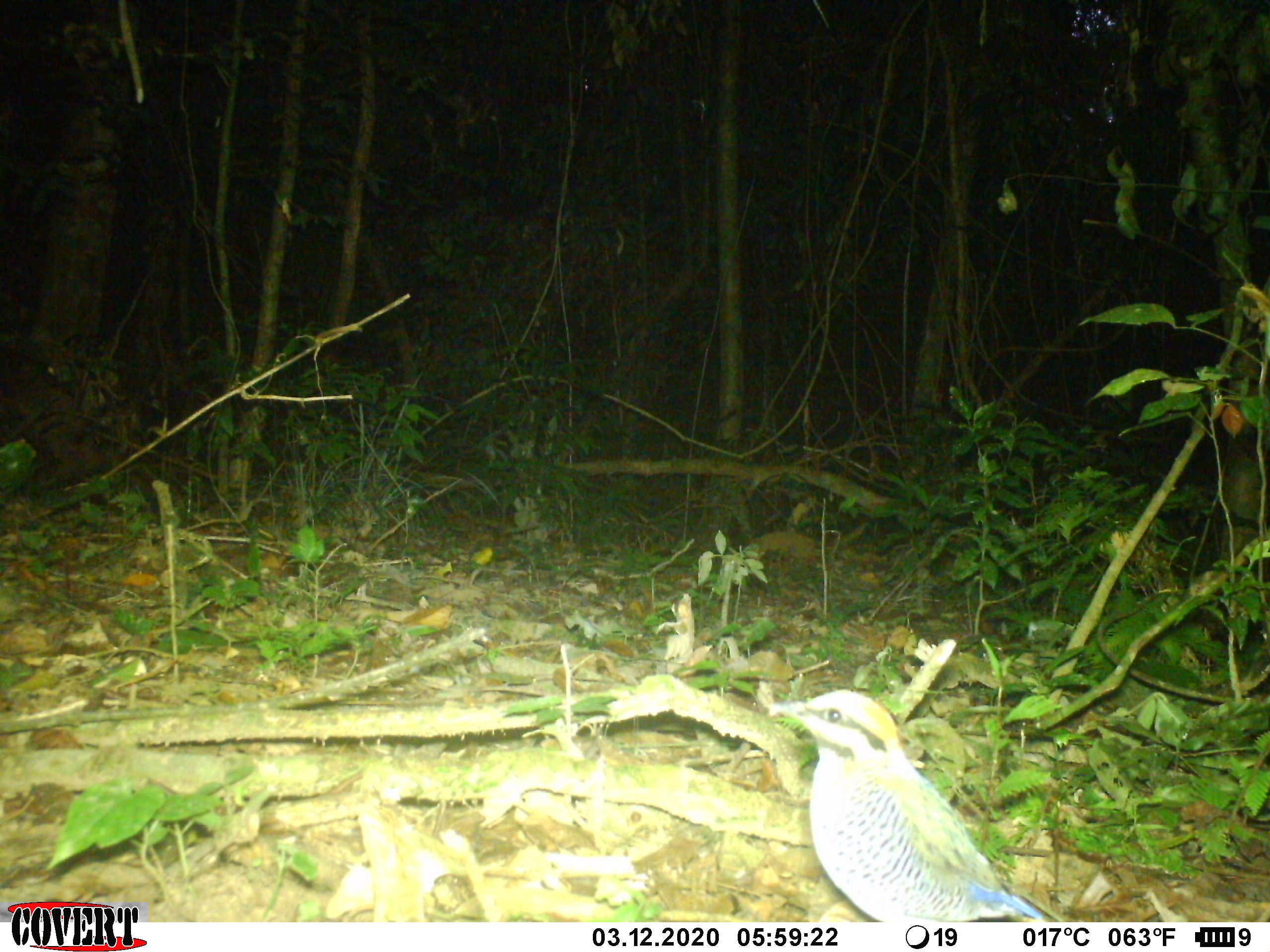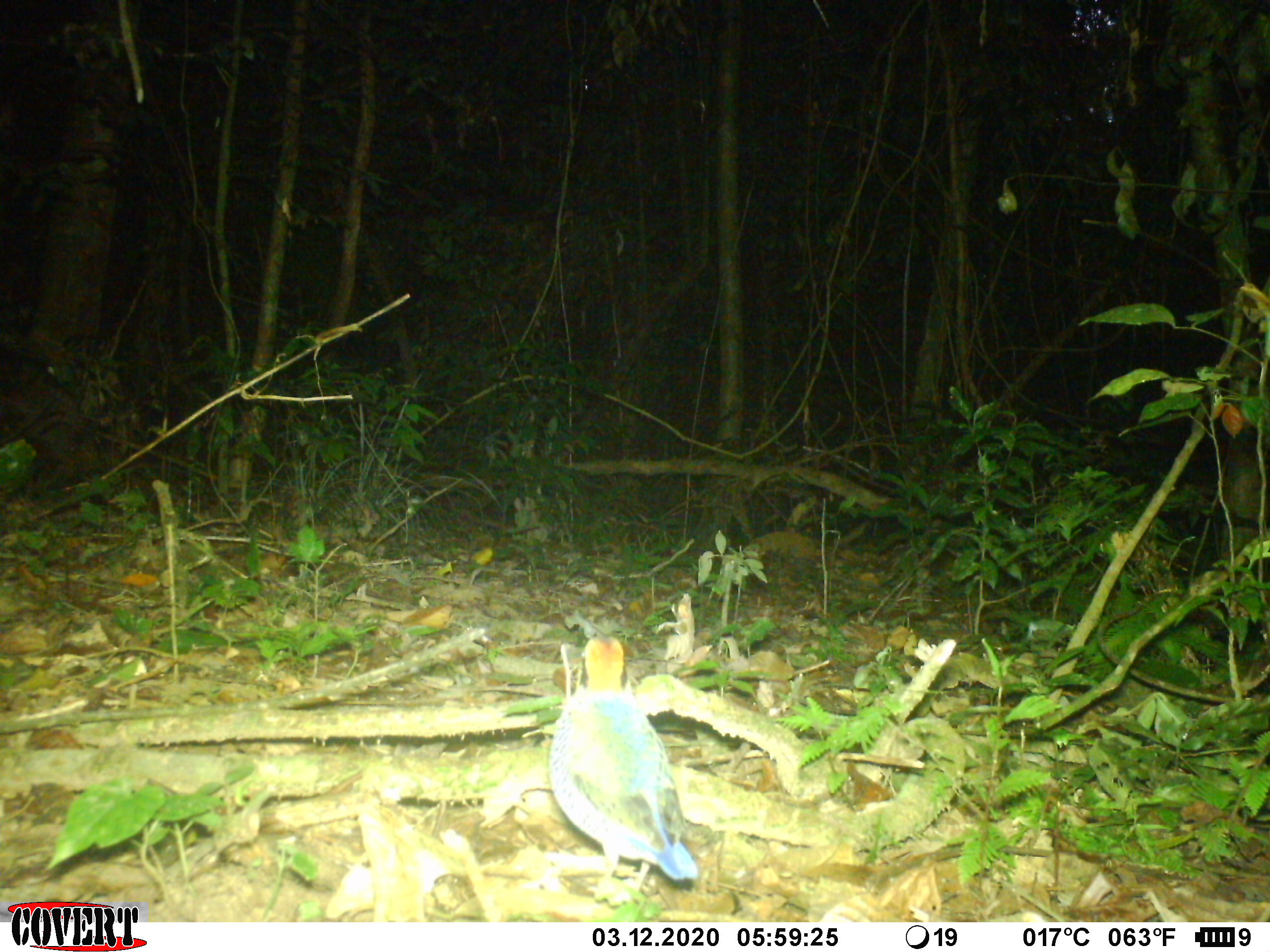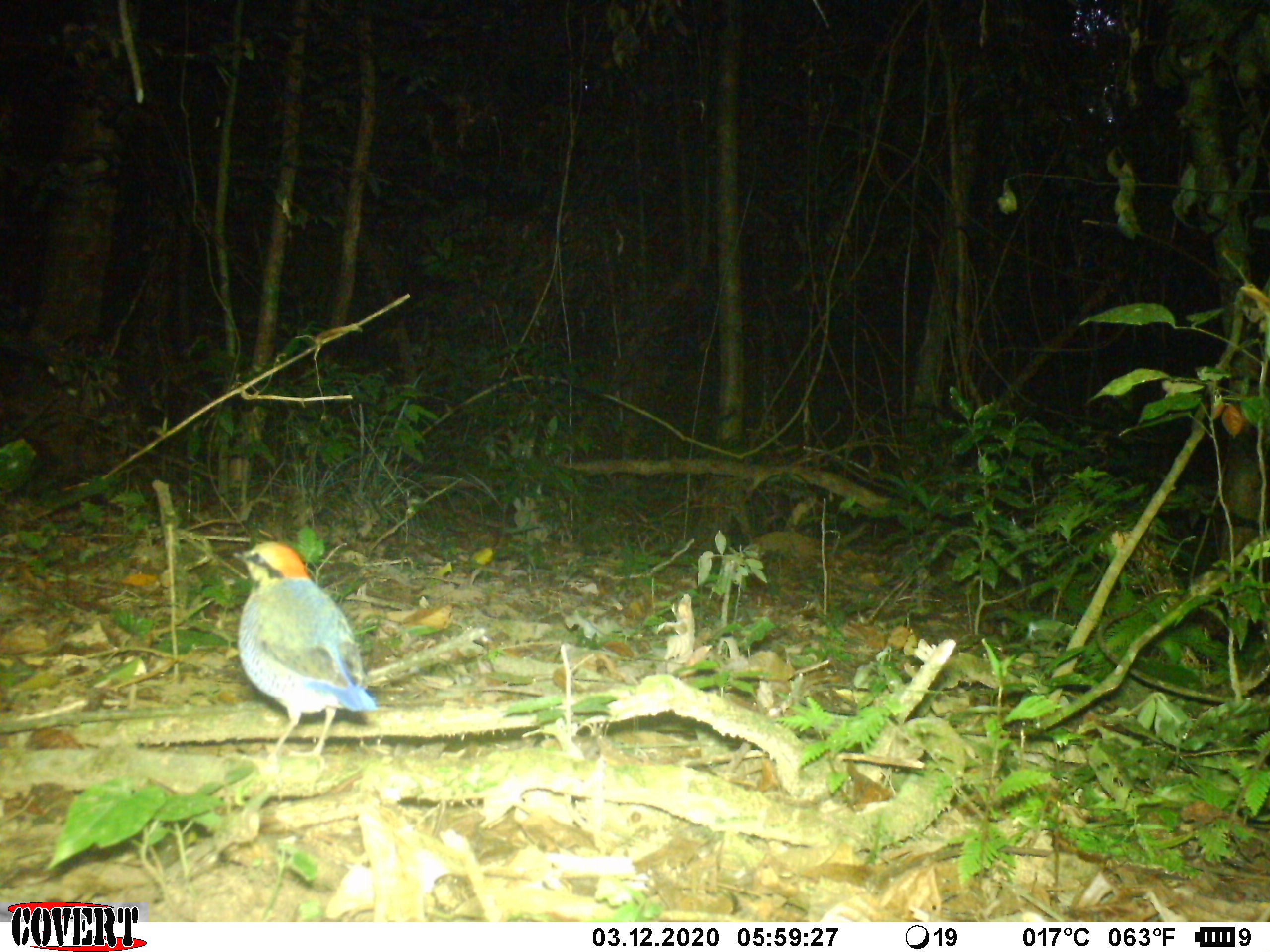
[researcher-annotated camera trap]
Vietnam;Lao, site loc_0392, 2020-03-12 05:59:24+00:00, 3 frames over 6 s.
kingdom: Animalia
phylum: Chordata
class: Aves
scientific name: Aves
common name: bird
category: unidentified bird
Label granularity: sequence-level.